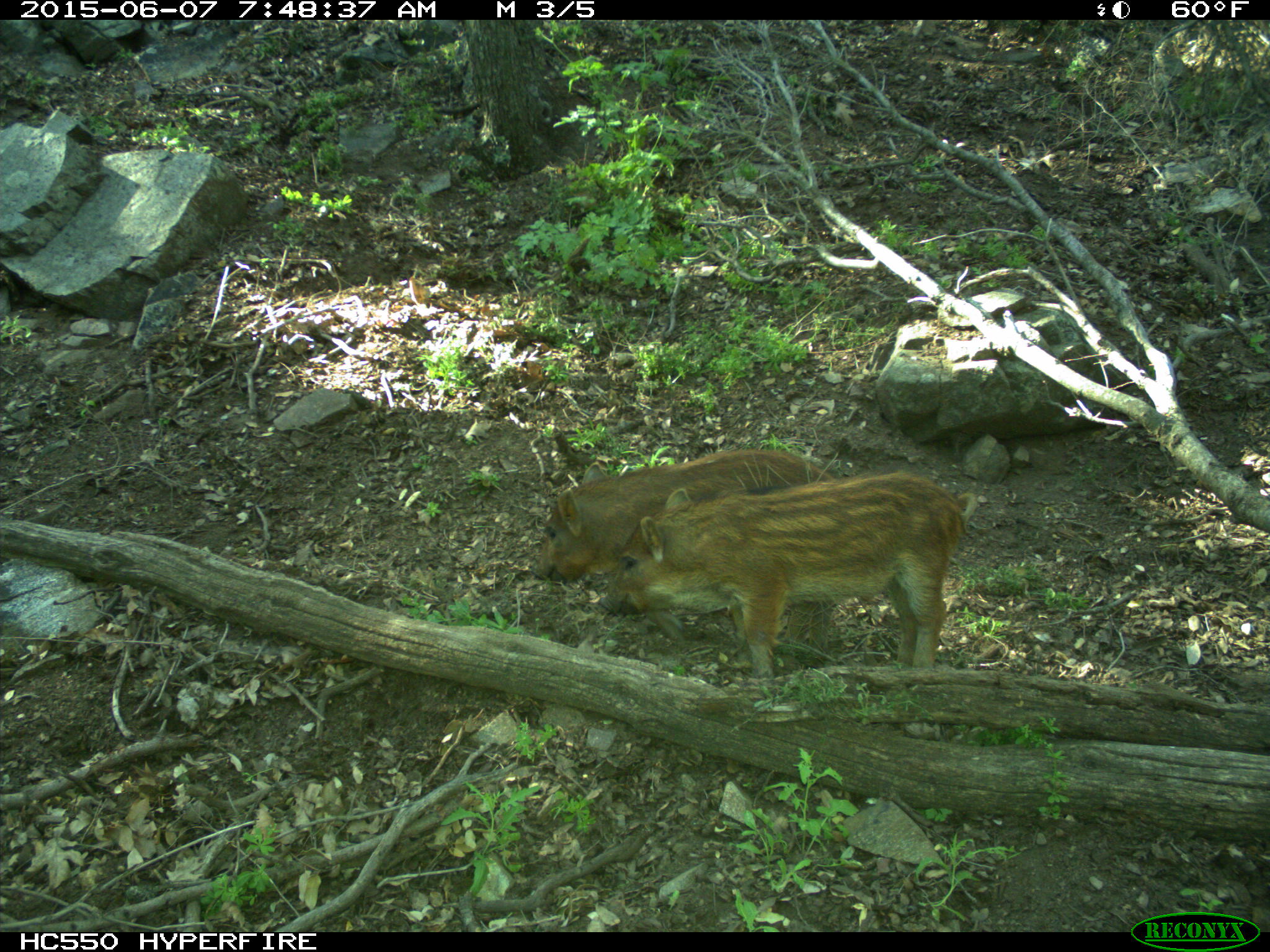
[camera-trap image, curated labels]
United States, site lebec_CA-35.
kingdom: Animalia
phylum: Chordata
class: Mammalia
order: Artiodactyla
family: Suidae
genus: Sus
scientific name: Sus scrofa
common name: wild boar